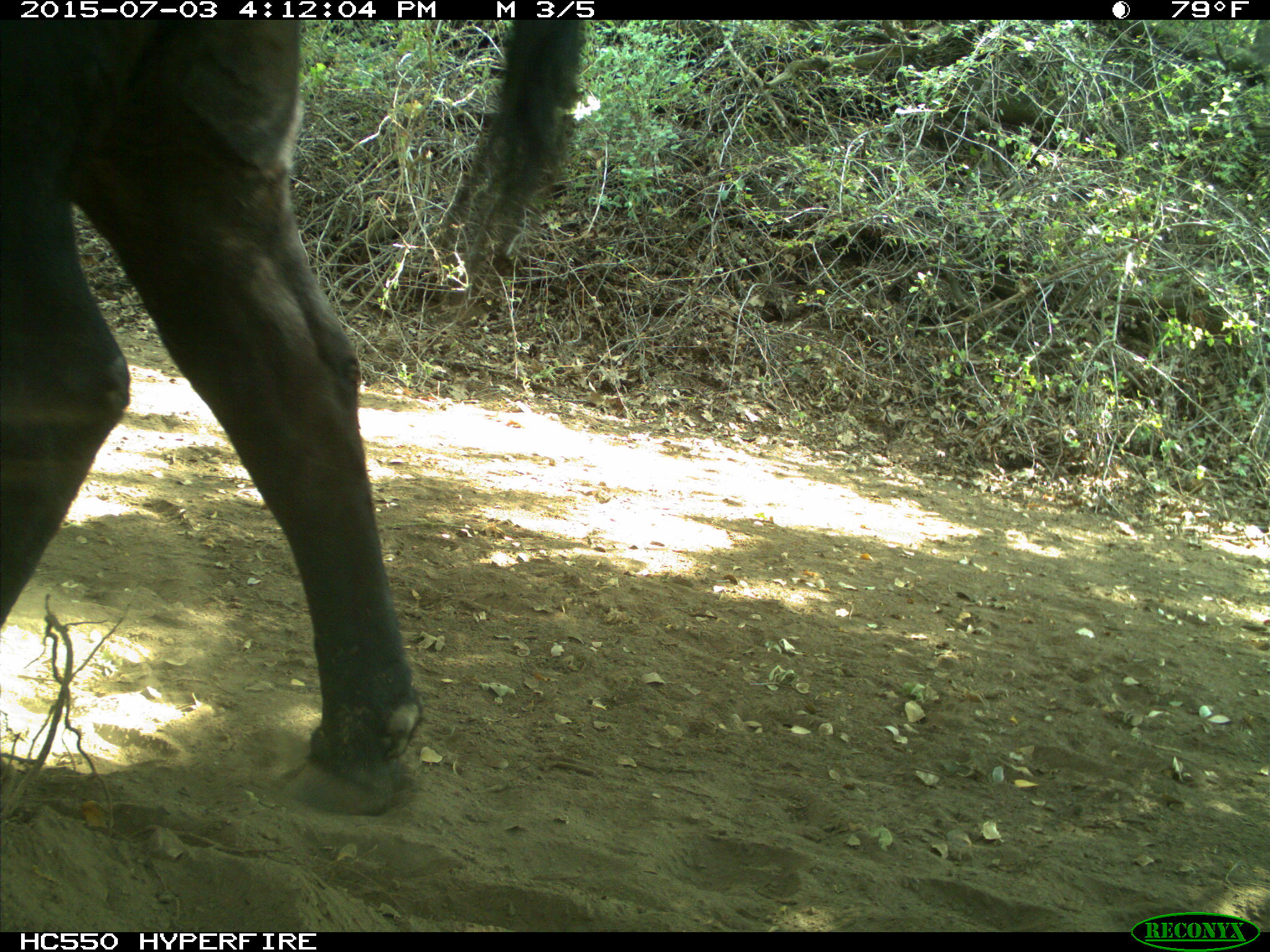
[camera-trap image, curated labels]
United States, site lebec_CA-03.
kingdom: Animalia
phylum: Chordata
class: Mammalia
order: Artiodactyla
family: Bovidae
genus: Bos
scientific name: Bos taurus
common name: domestic cow